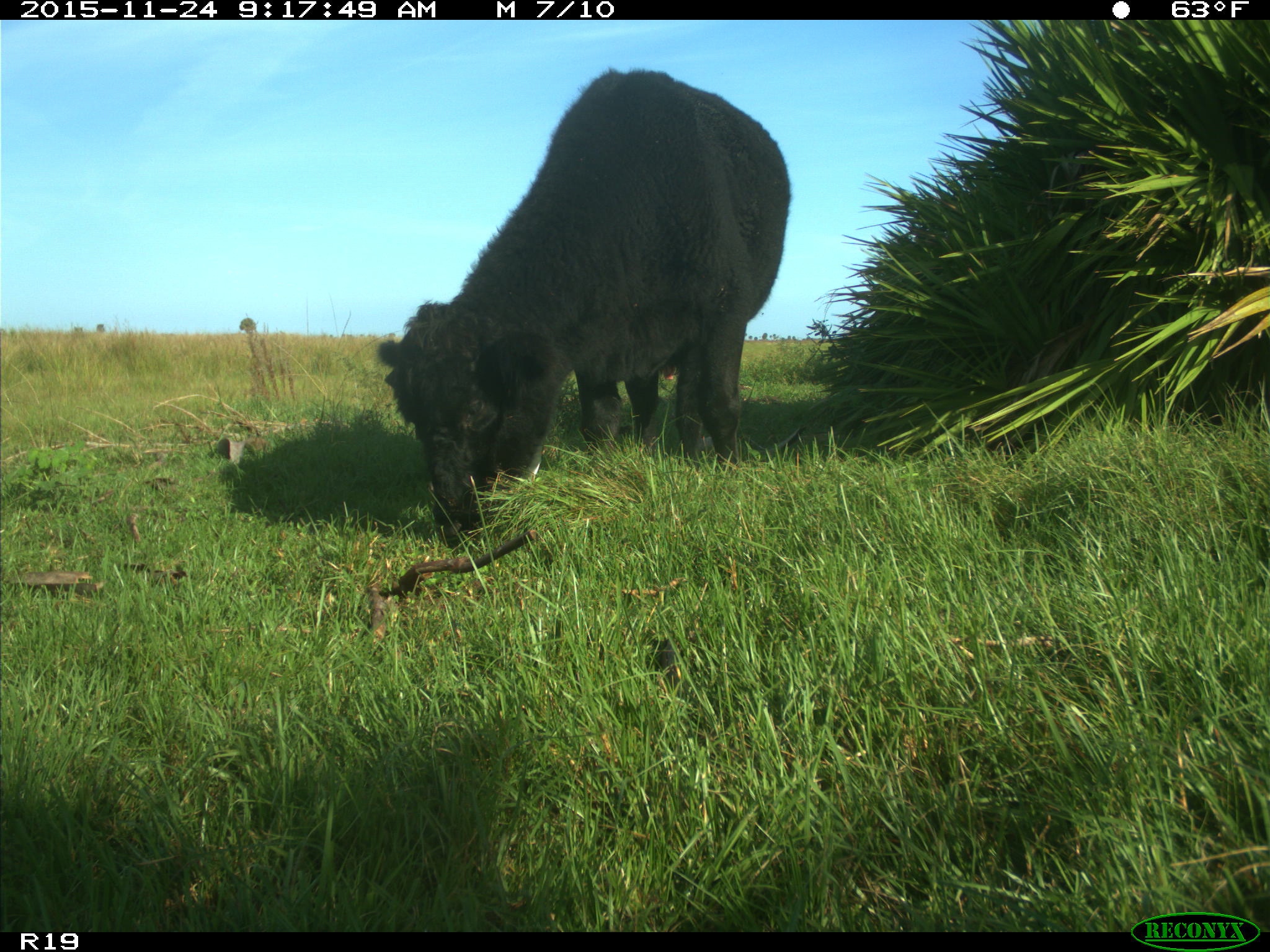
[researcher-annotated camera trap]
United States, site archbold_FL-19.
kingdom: Animalia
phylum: Chordata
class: Mammalia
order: Artiodactyla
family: Bovidae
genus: Bos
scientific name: Bos taurus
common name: domestic cow